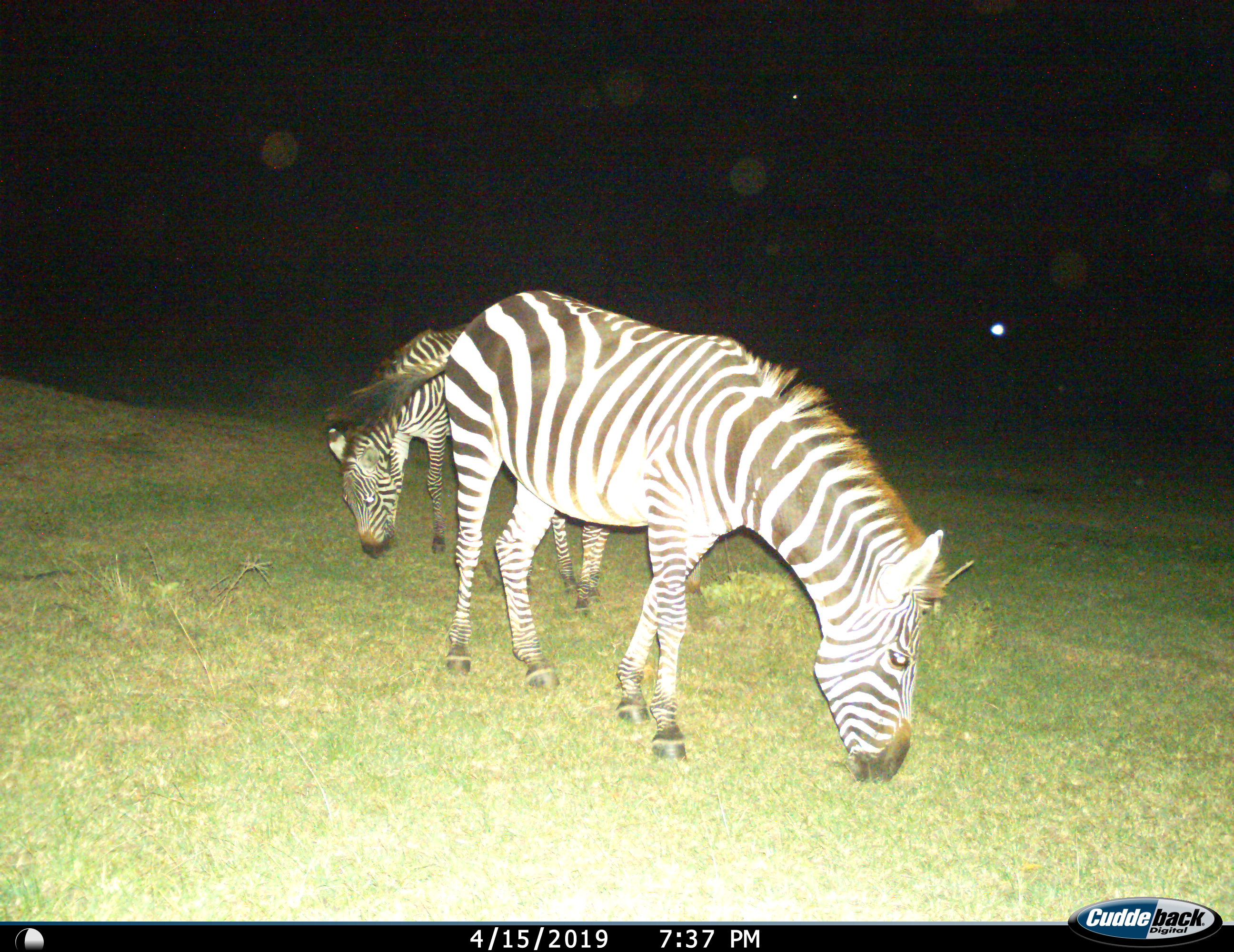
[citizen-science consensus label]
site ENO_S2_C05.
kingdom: Animalia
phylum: Chordata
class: Mammalia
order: Perissodactyla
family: Equidae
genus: Equus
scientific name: Equus quagga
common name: plains zebra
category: zebraplains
Zebraplains (plains zebra) (Equus quagga), count 2. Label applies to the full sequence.